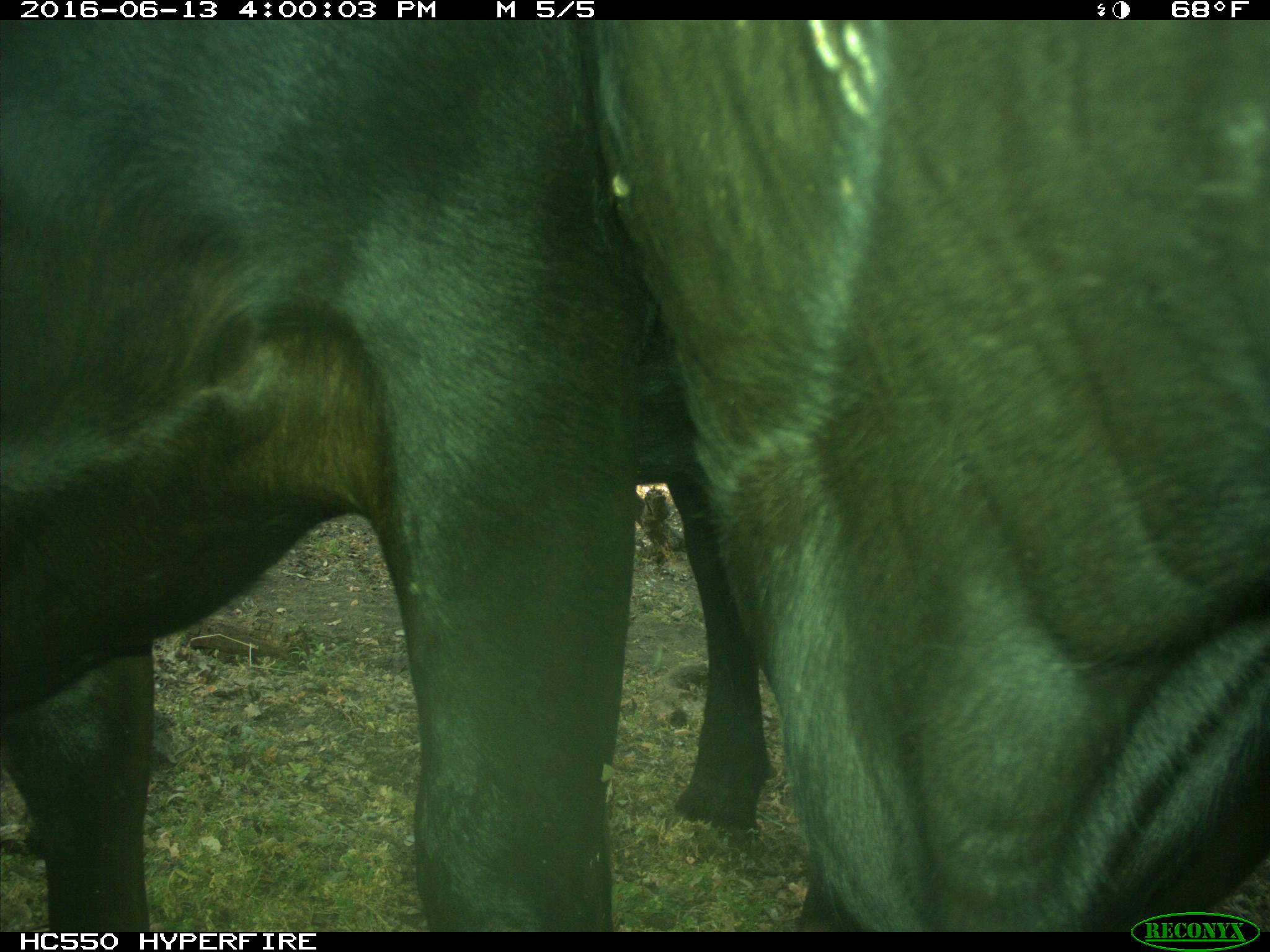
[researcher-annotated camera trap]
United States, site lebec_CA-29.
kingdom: Animalia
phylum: Chordata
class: Mammalia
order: Artiodactyla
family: Bovidae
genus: Bos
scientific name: Bos taurus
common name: domestic cow